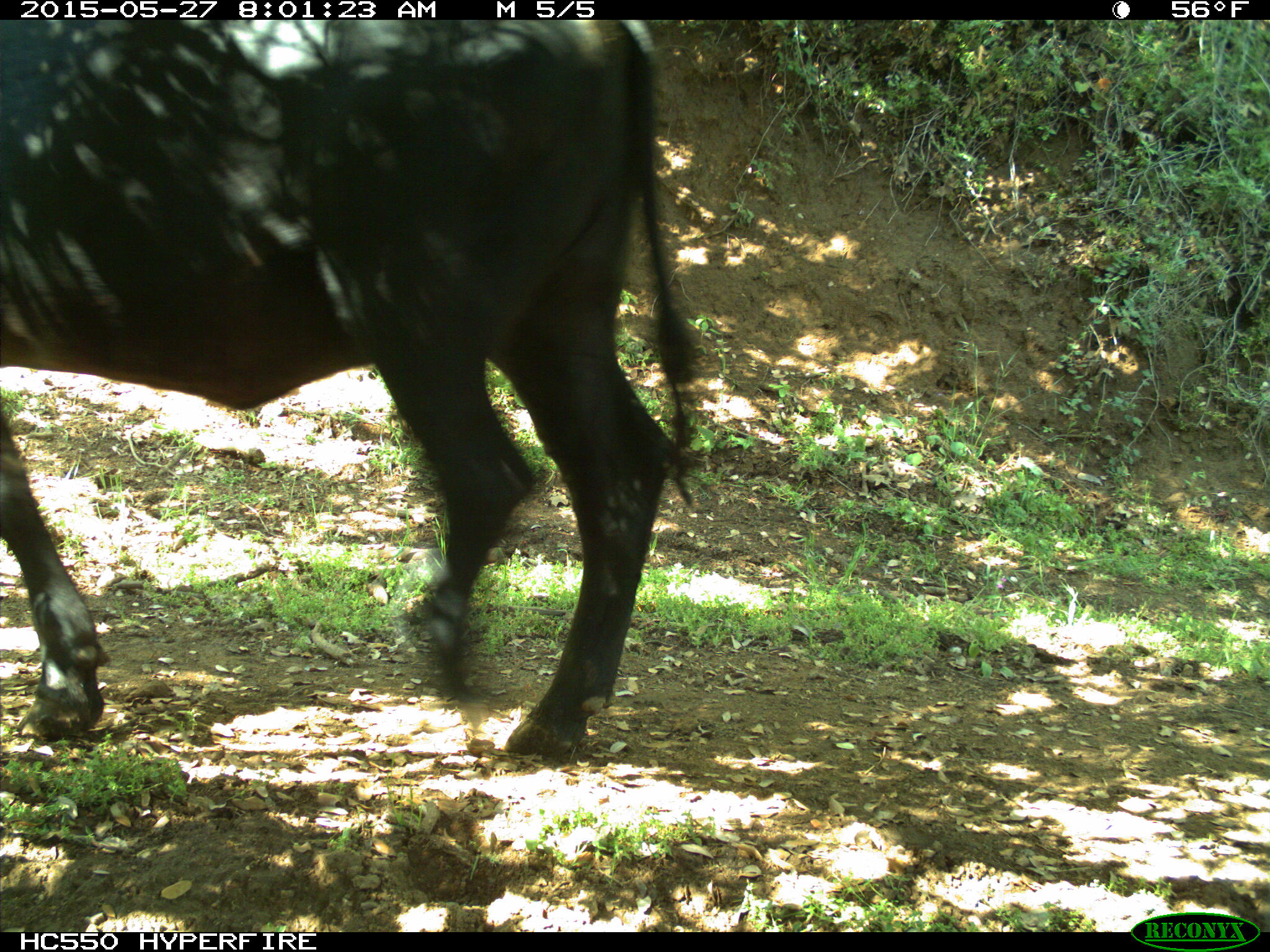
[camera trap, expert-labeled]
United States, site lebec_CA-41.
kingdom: Animalia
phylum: Chordata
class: Mammalia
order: Artiodactyla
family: Bovidae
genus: Bos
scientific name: Bos taurus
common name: domestic cow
Bos taurus (domestic cow).